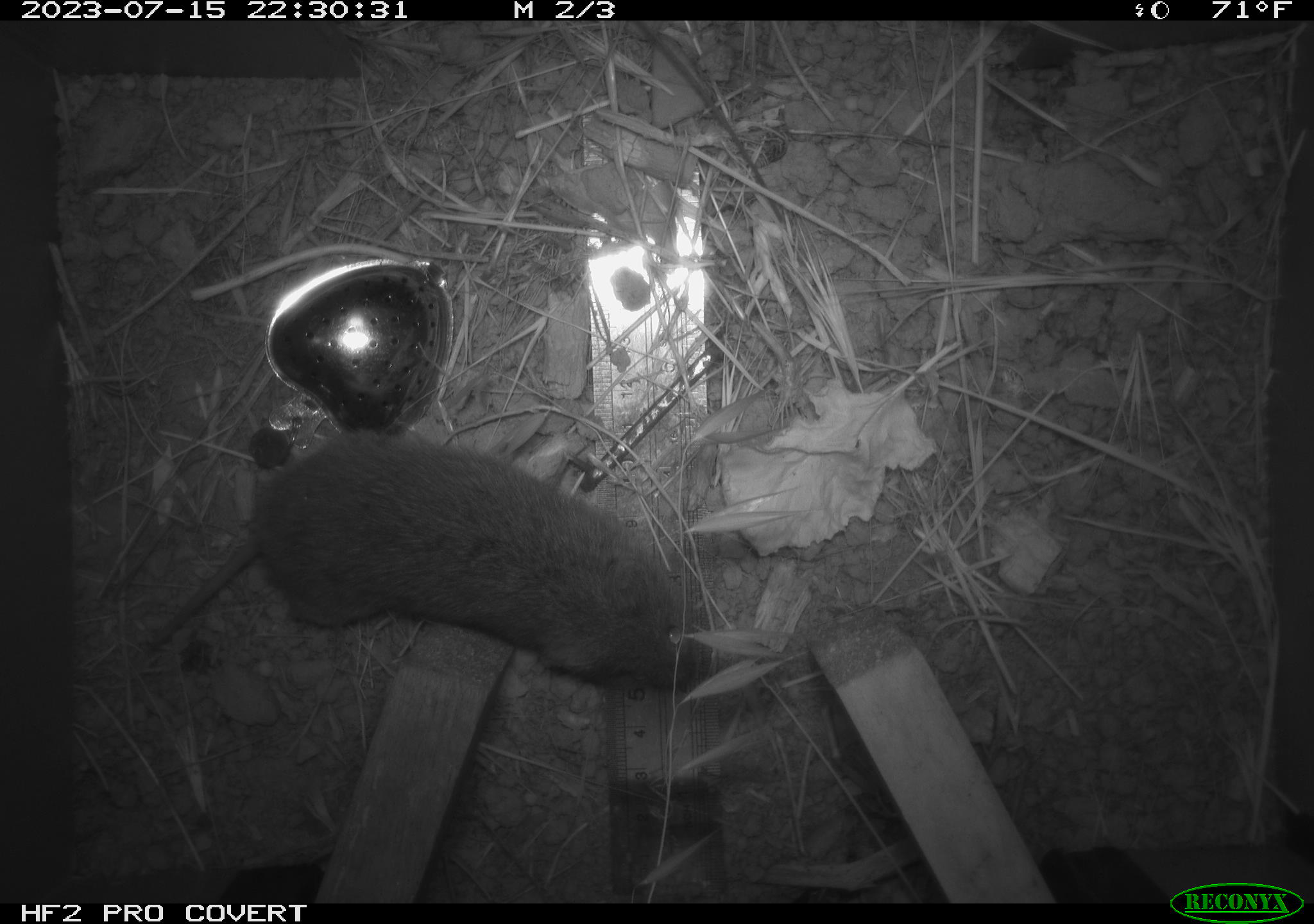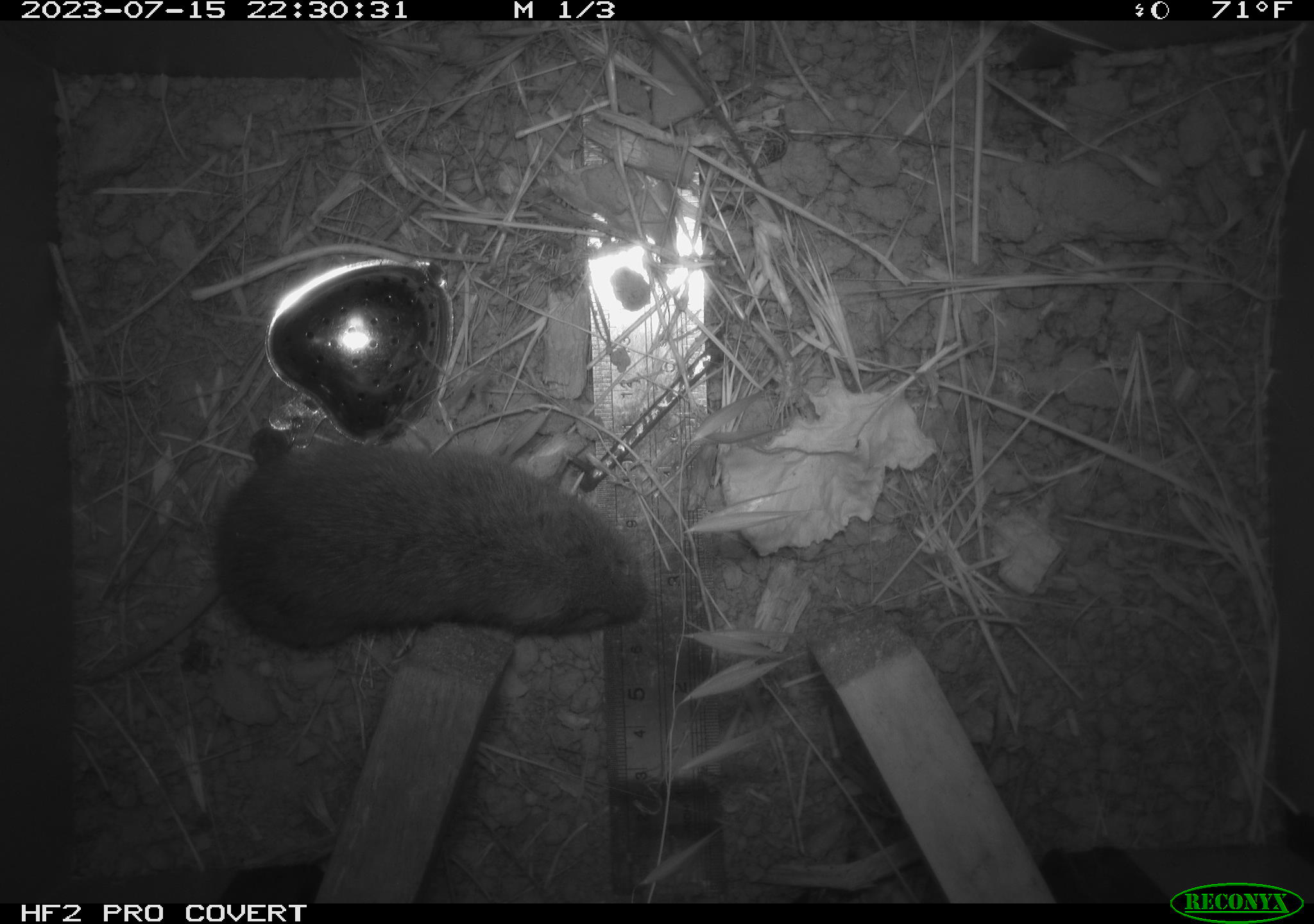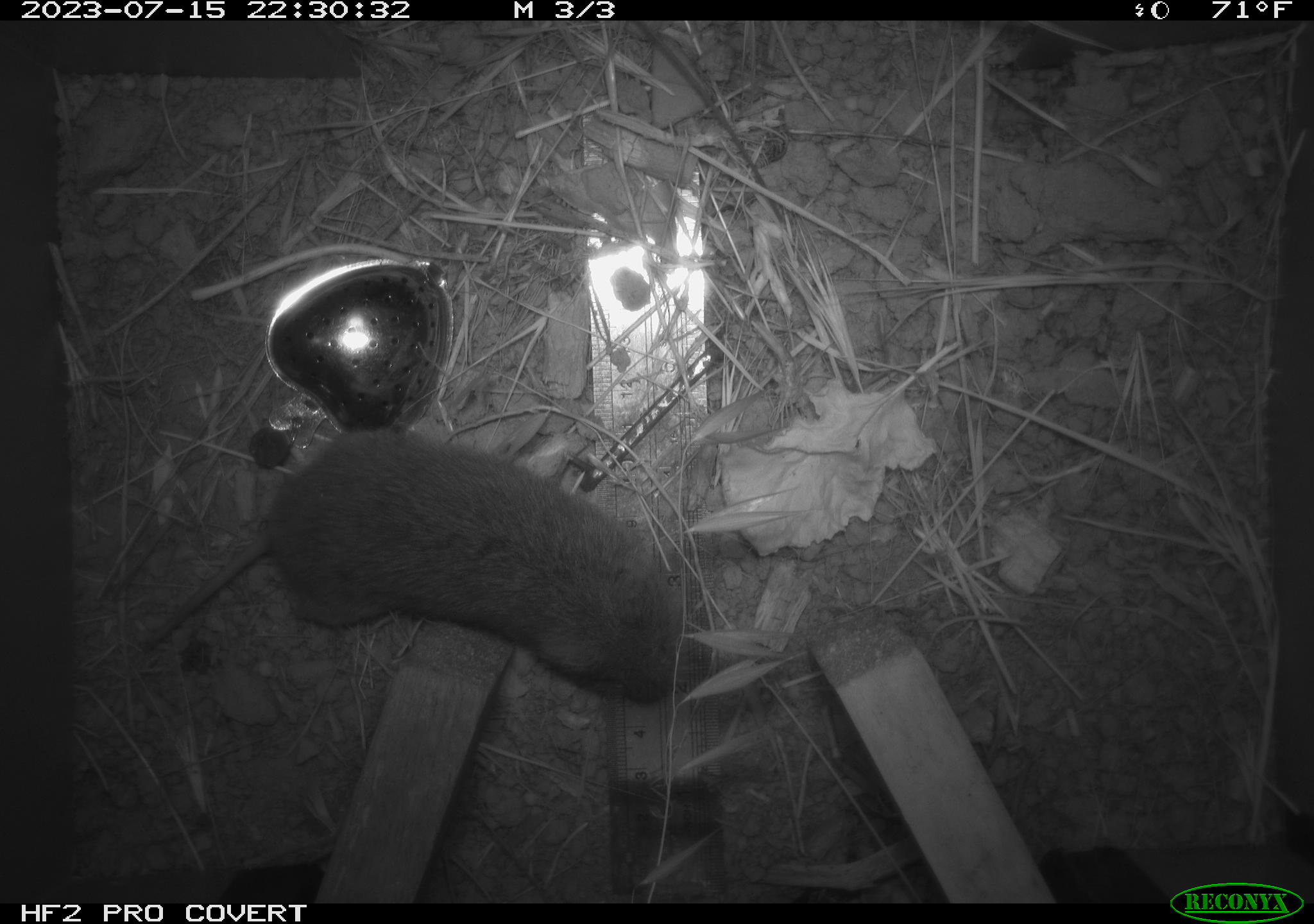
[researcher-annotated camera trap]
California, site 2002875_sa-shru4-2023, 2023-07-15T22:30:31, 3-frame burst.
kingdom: Animalia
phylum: Chordata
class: Mammalia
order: Rodentia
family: Cricetidae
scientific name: Arvicolinae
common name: voles, lemmings, and muskrats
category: arvicolinae subfamily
Arvicolinae subfamily (voles, lemmings, and muskrats) (Arvicolinae).